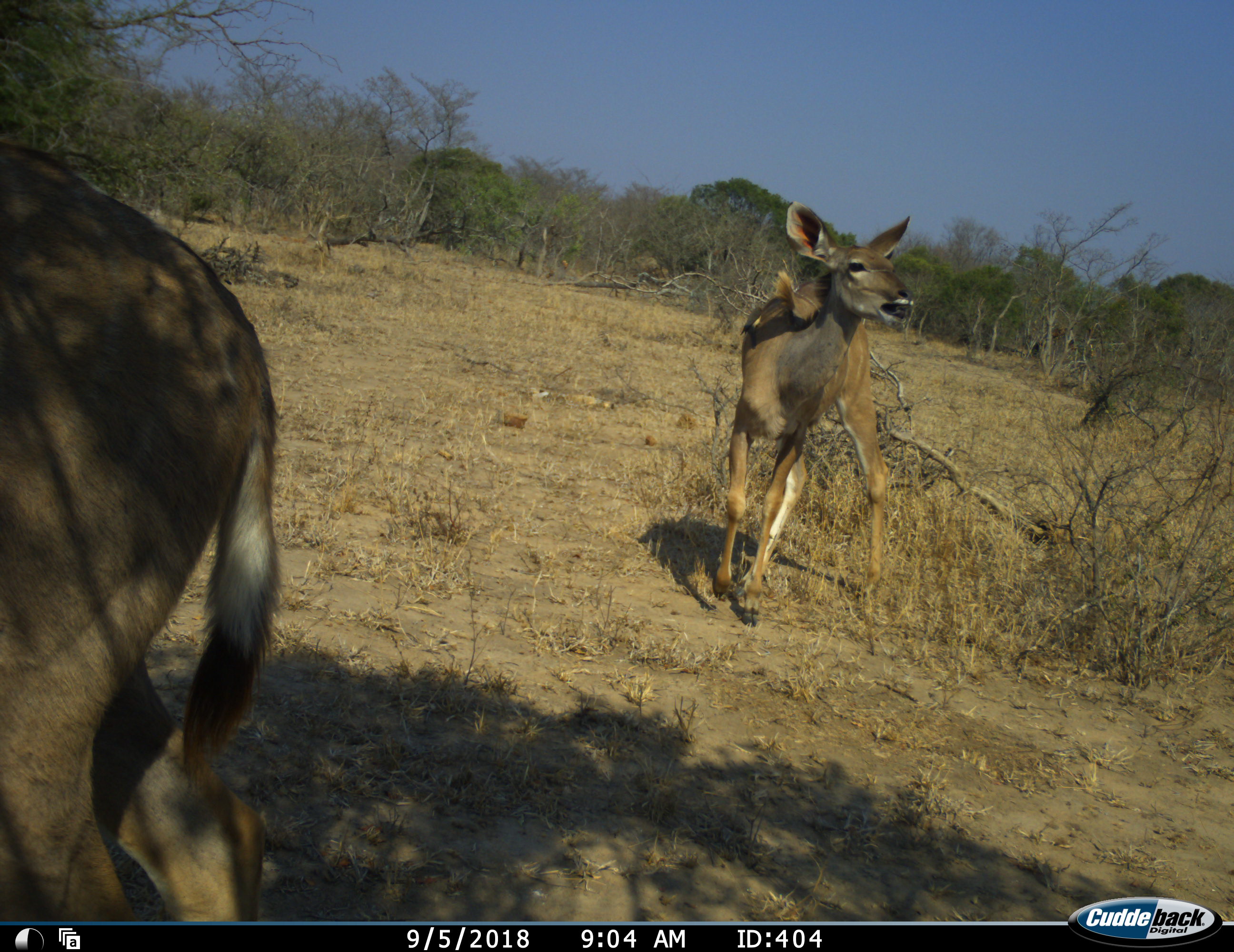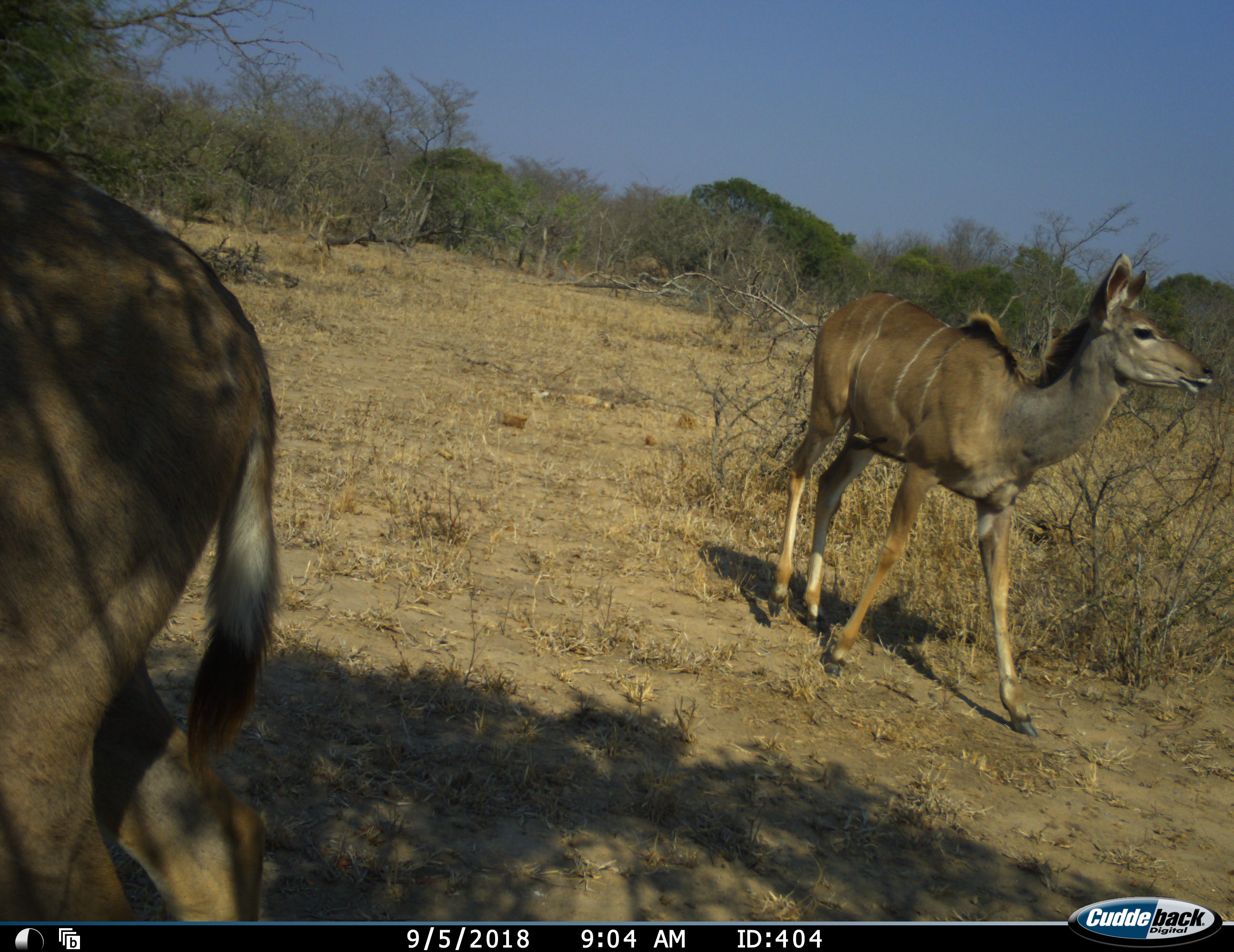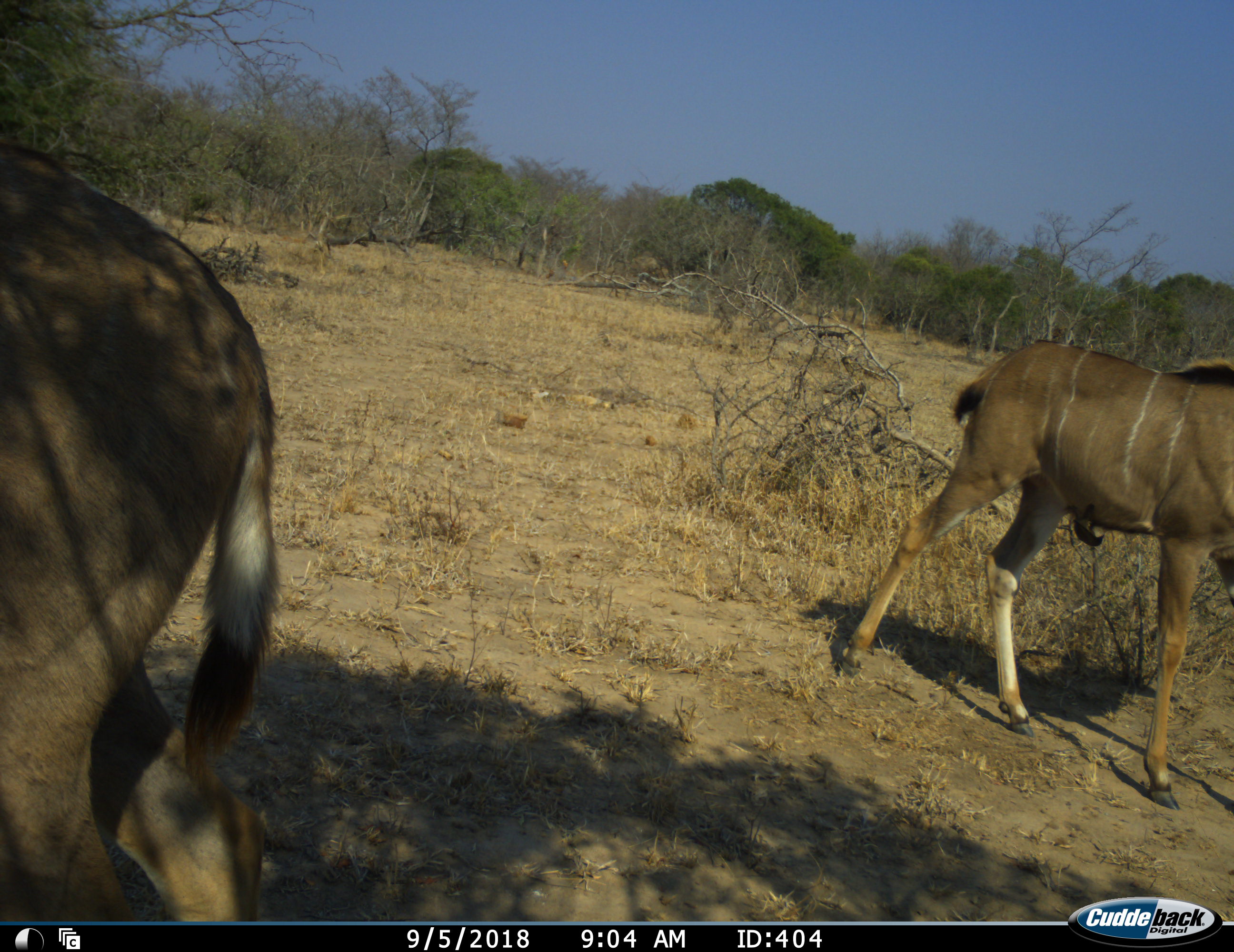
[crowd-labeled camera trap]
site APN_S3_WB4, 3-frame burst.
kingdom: Animalia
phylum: Chordata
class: Mammalia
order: Artiodactyla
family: Bovidae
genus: Tragelaphus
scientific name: Tragelaphus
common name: kudu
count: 2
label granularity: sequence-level